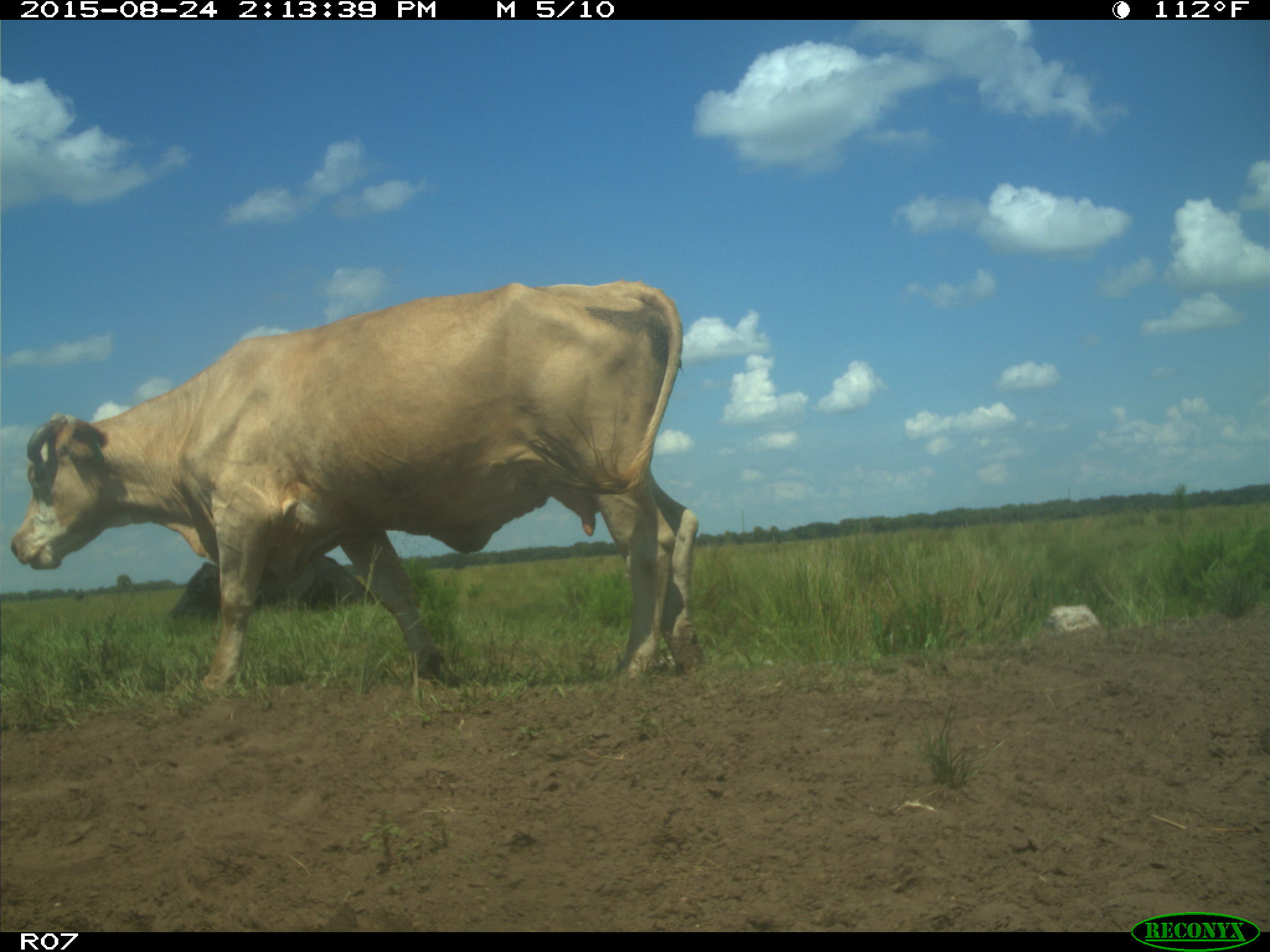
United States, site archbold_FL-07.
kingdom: Animalia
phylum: Chordata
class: Mammalia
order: Artiodactyla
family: Bovidae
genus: Bos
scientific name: Bos taurus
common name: domestic cow